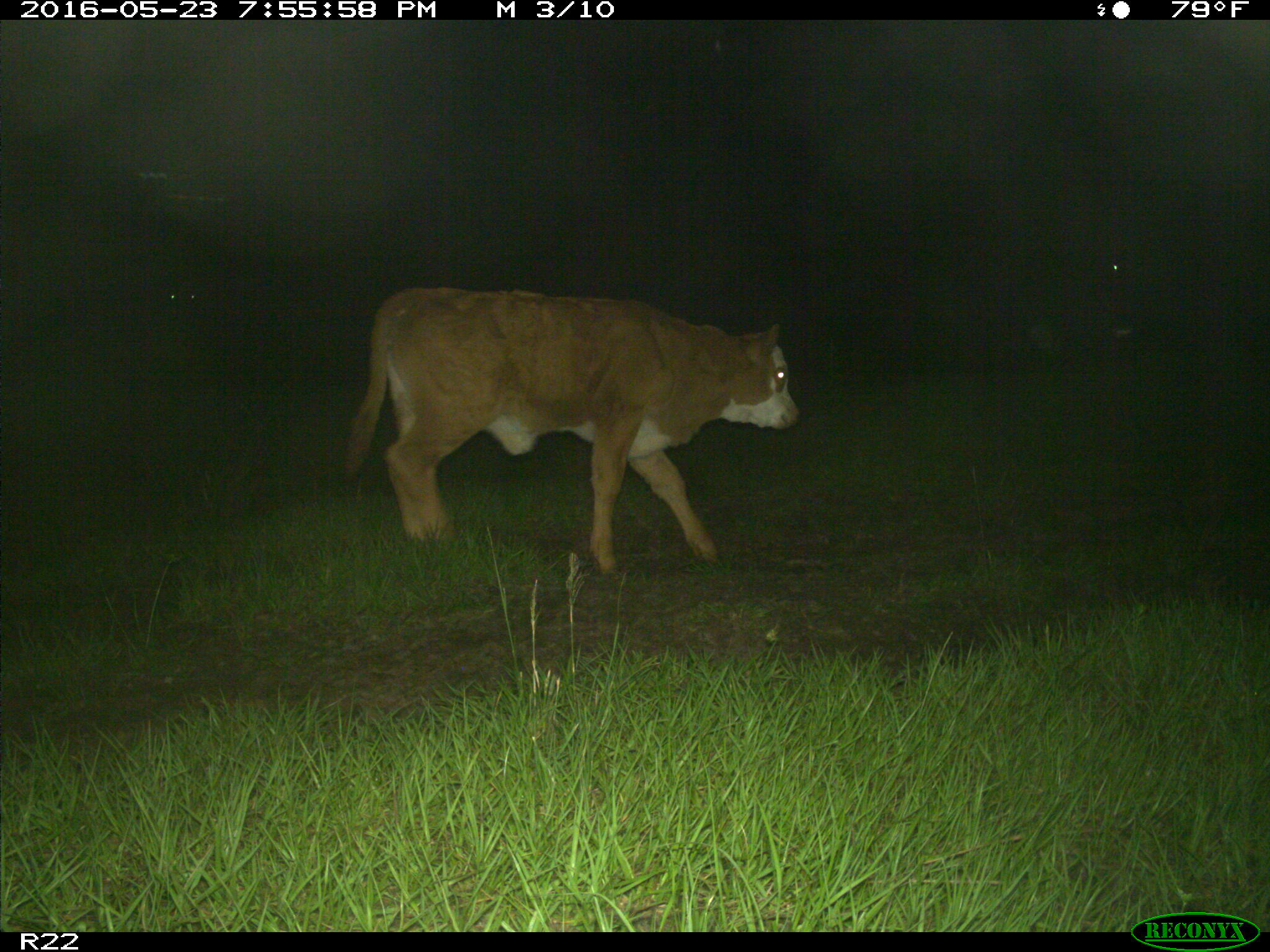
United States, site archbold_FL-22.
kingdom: Animalia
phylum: Chordata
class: Mammalia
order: Artiodactyla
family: Bovidae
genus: Bos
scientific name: Bos taurus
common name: domestic cow